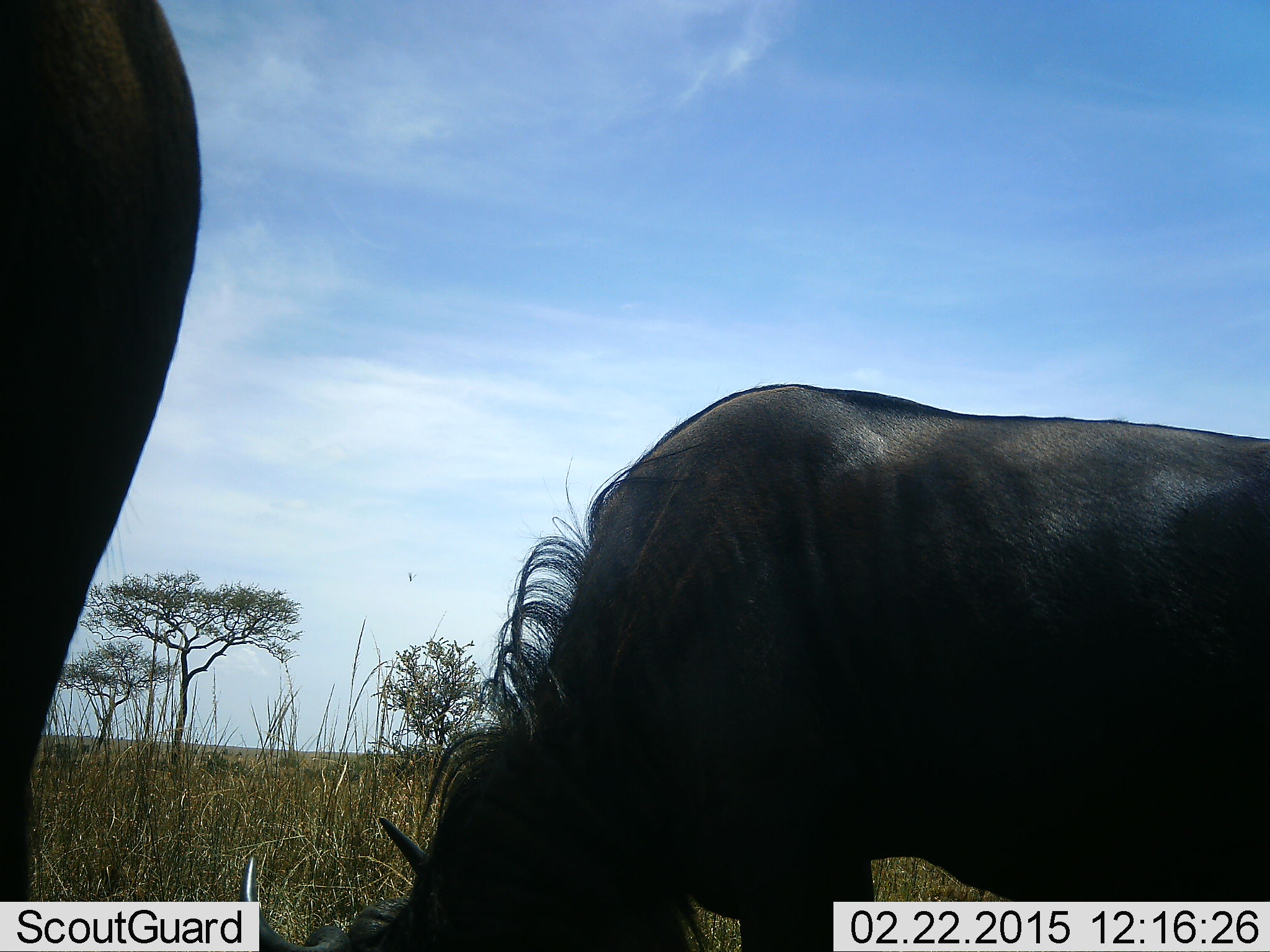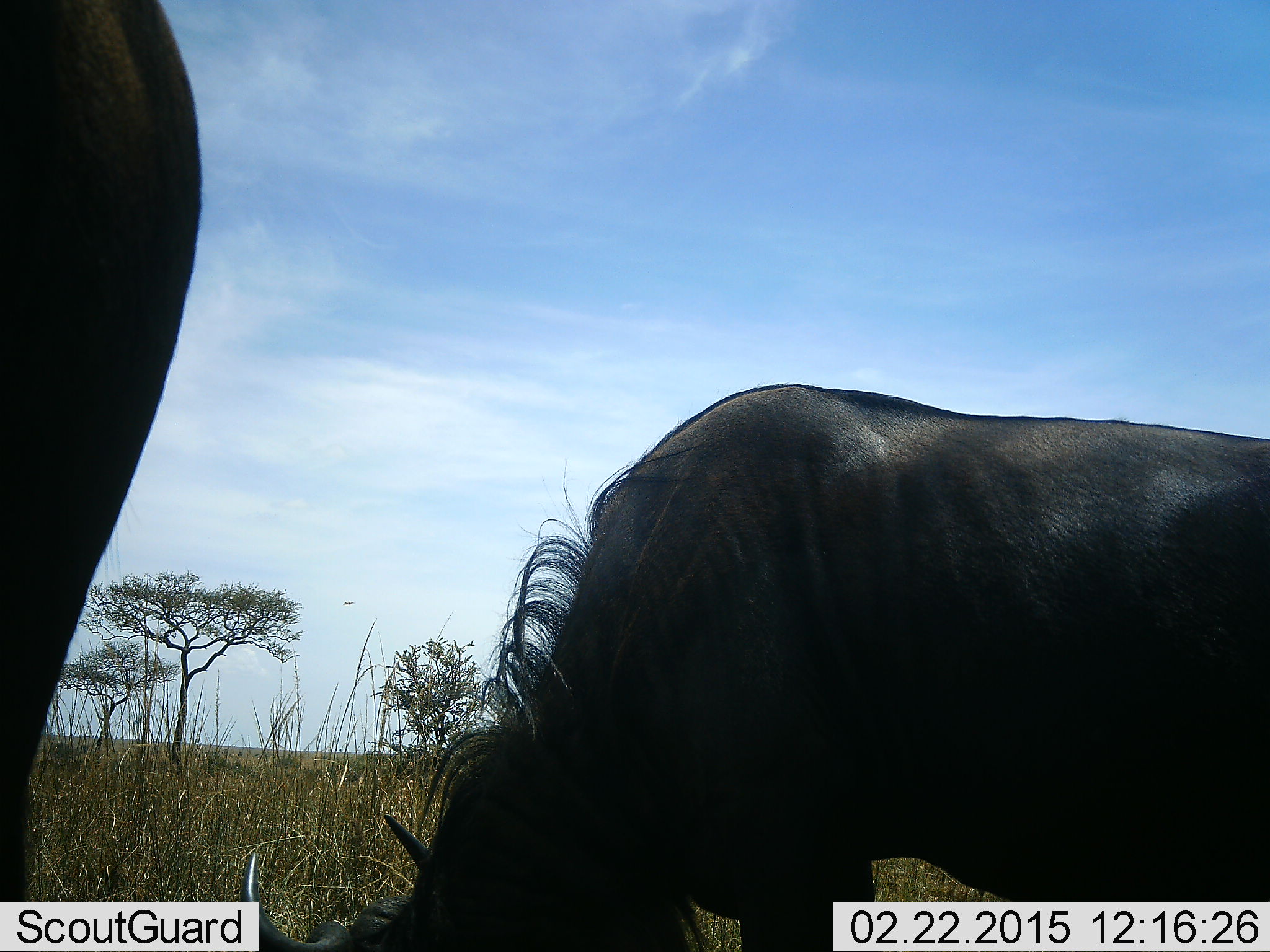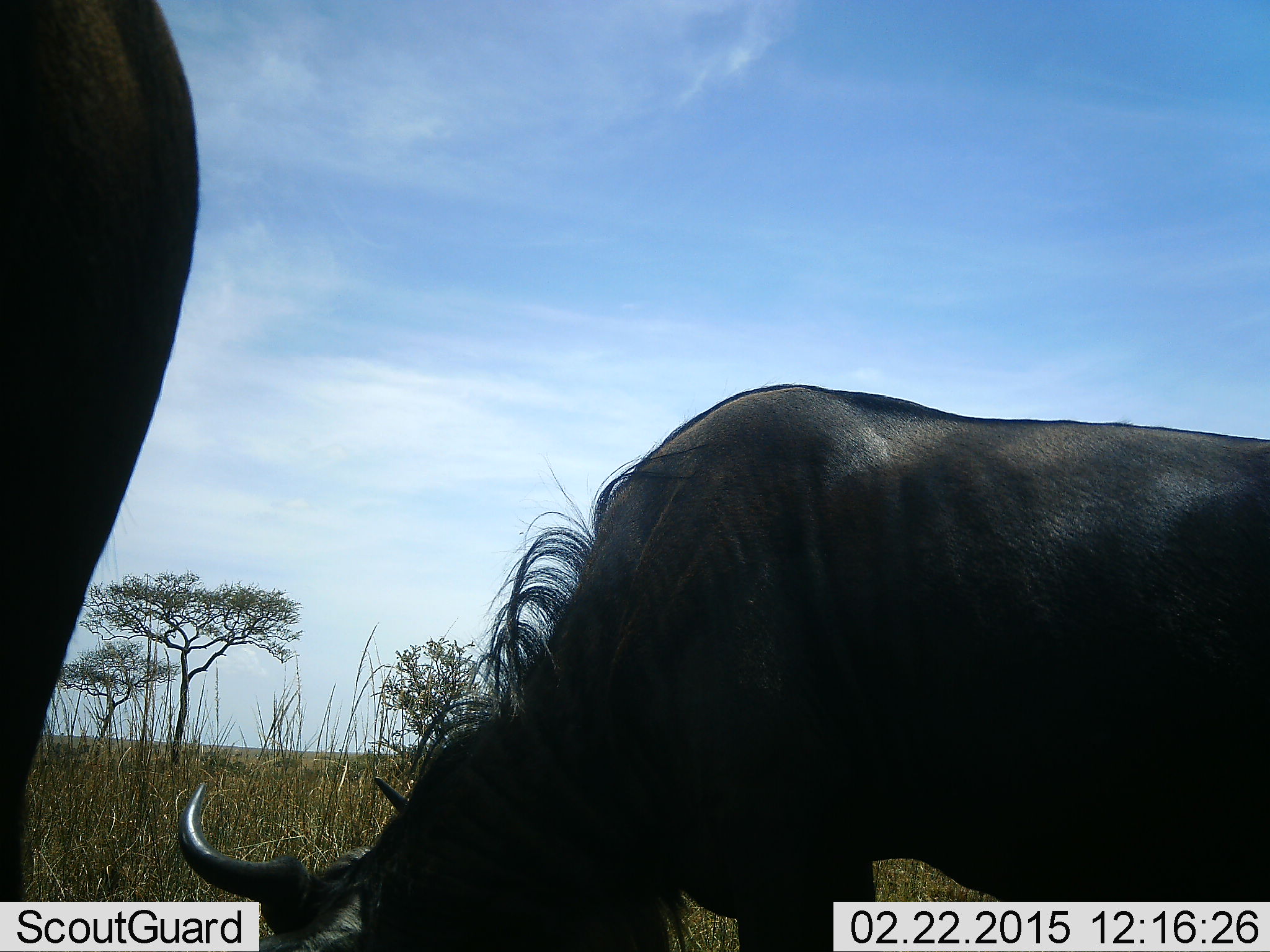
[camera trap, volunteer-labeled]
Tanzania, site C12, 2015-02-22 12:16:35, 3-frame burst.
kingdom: Animalia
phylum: Chordata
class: Mammalia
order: Artiodactyla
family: Bovidae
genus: Connochaetes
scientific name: Connochaetes taurinus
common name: blue wildebeest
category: wildebeest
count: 2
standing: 83%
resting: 0%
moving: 0%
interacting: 0%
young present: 0%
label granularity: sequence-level